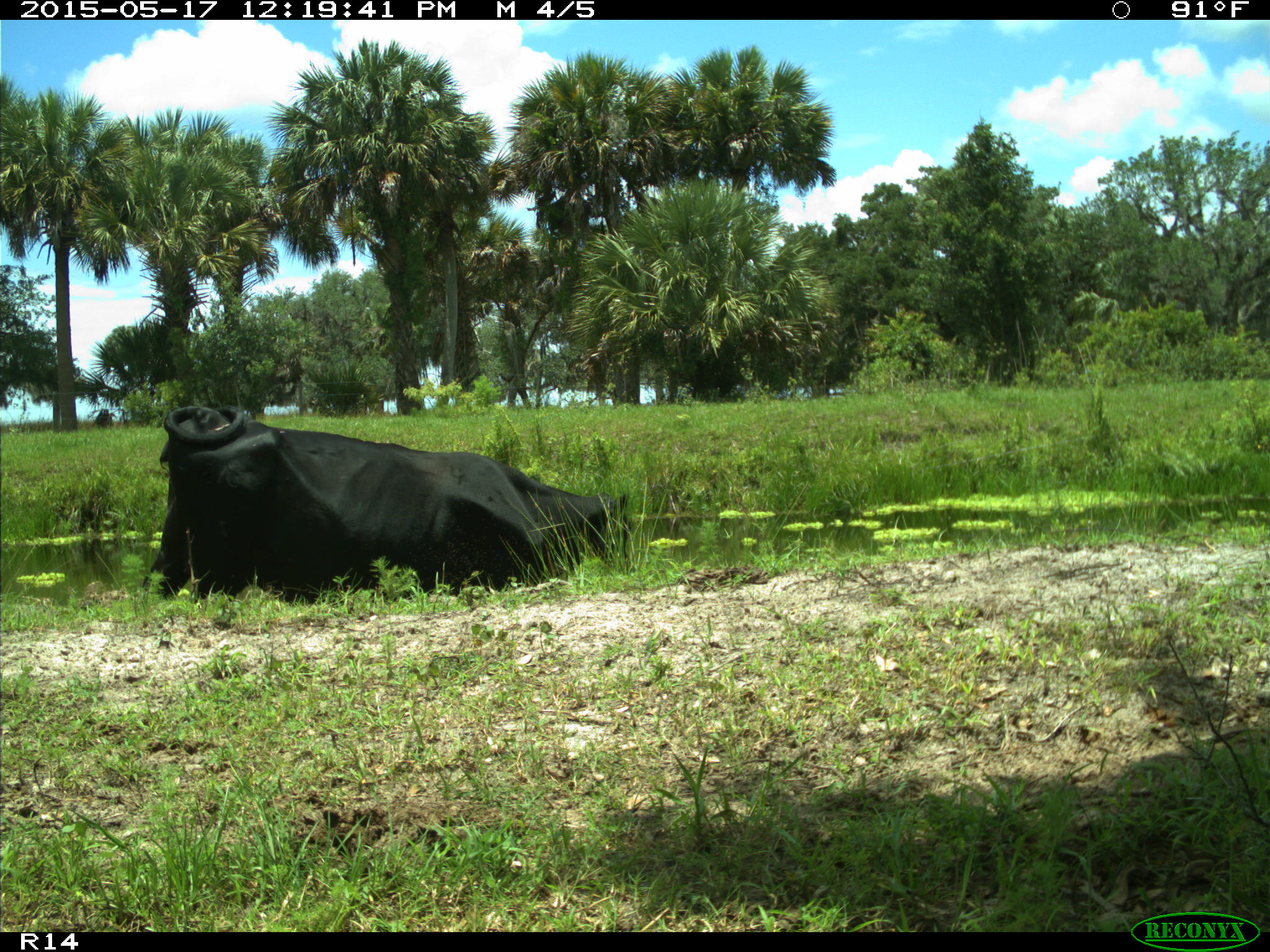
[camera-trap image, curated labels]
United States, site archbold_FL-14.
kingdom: Animalia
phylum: Chordata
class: Mammalia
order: Artiodactyla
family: Bovidae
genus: Bos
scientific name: Bos taurus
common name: domestic cow